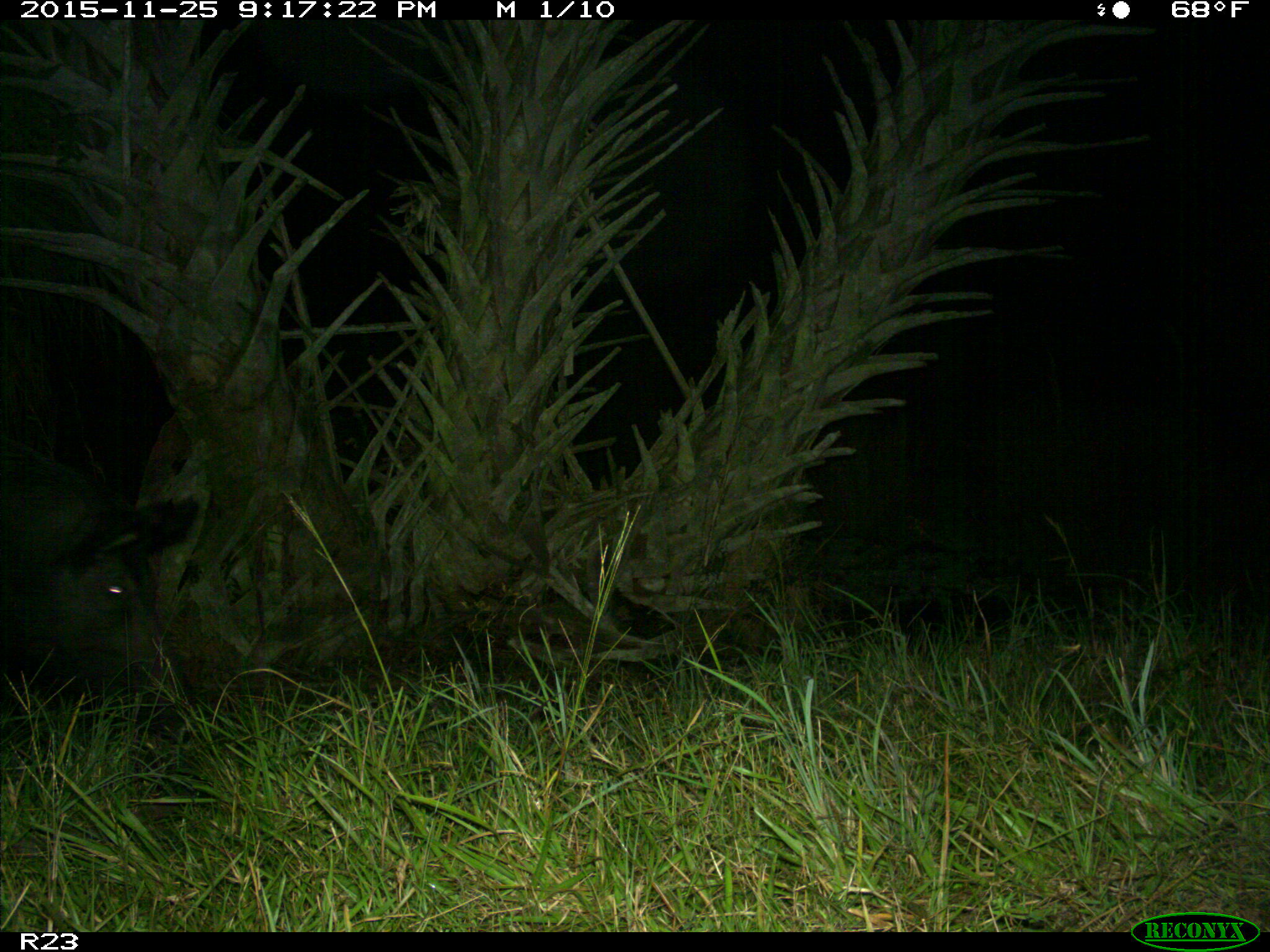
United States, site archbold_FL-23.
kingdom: Animalia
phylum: Chordata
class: Mammalia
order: Artiodactyla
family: Suidae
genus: Sus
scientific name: Sus scrofa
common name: wild boar